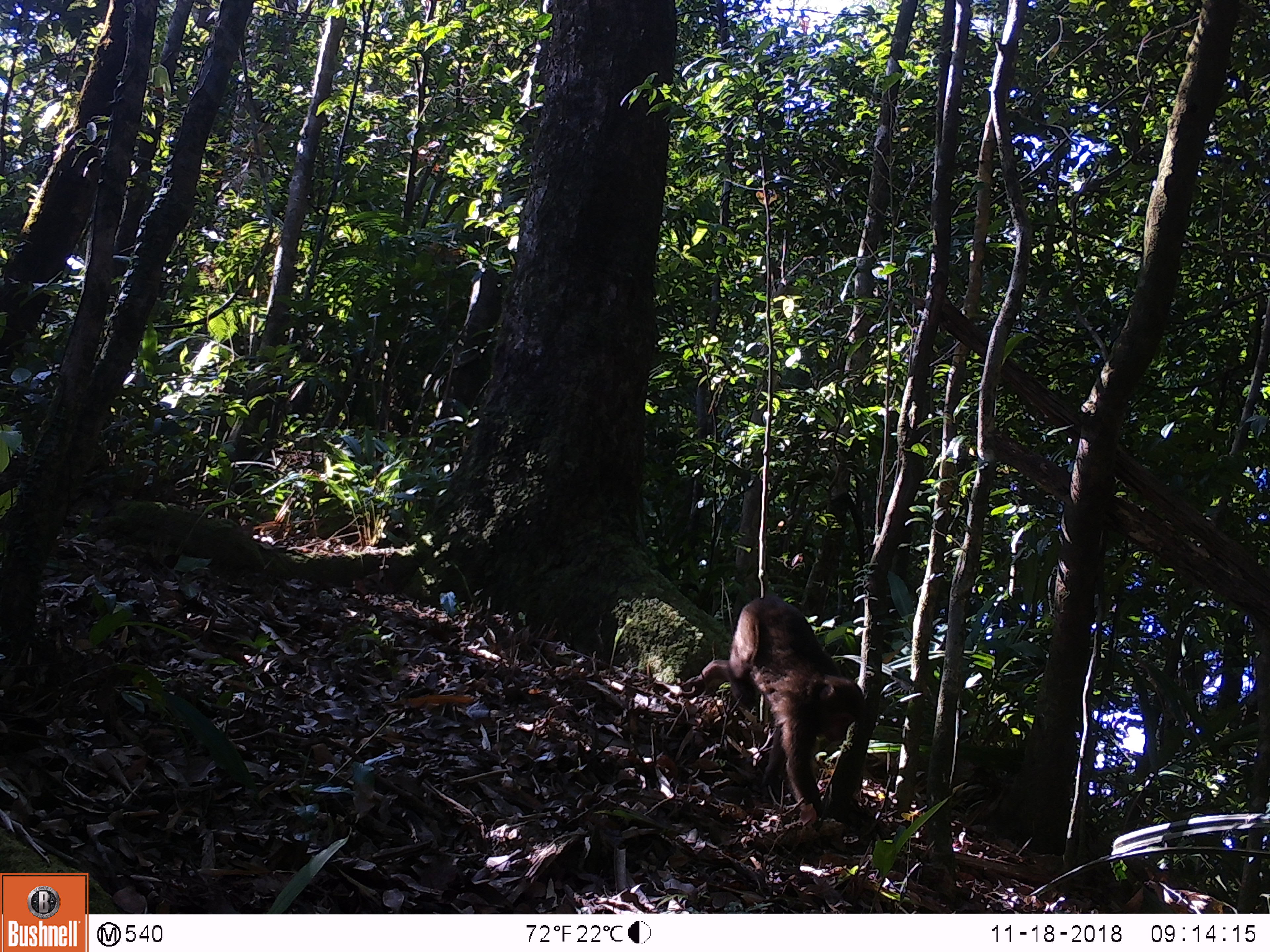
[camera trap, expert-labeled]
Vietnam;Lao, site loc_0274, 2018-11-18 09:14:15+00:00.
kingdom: Animalia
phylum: Chordata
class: Mammalia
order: Primates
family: Cercopithecidae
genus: Macaca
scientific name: Macaca arctoides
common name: stump-tailed macaque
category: stump tailed macaque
Stump tailed macaque (stump-tailed macaque) (Macaca arctoides). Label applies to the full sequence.